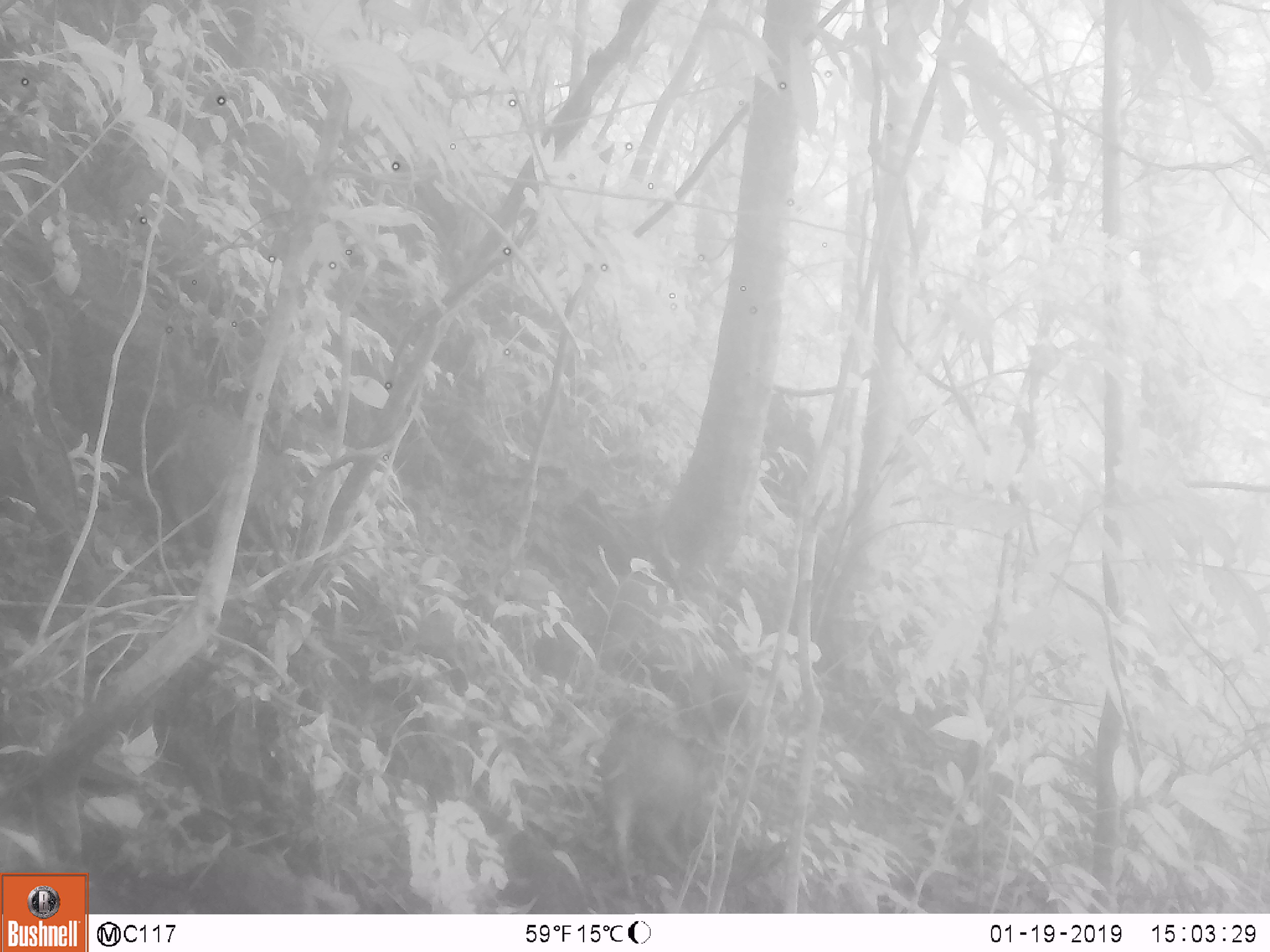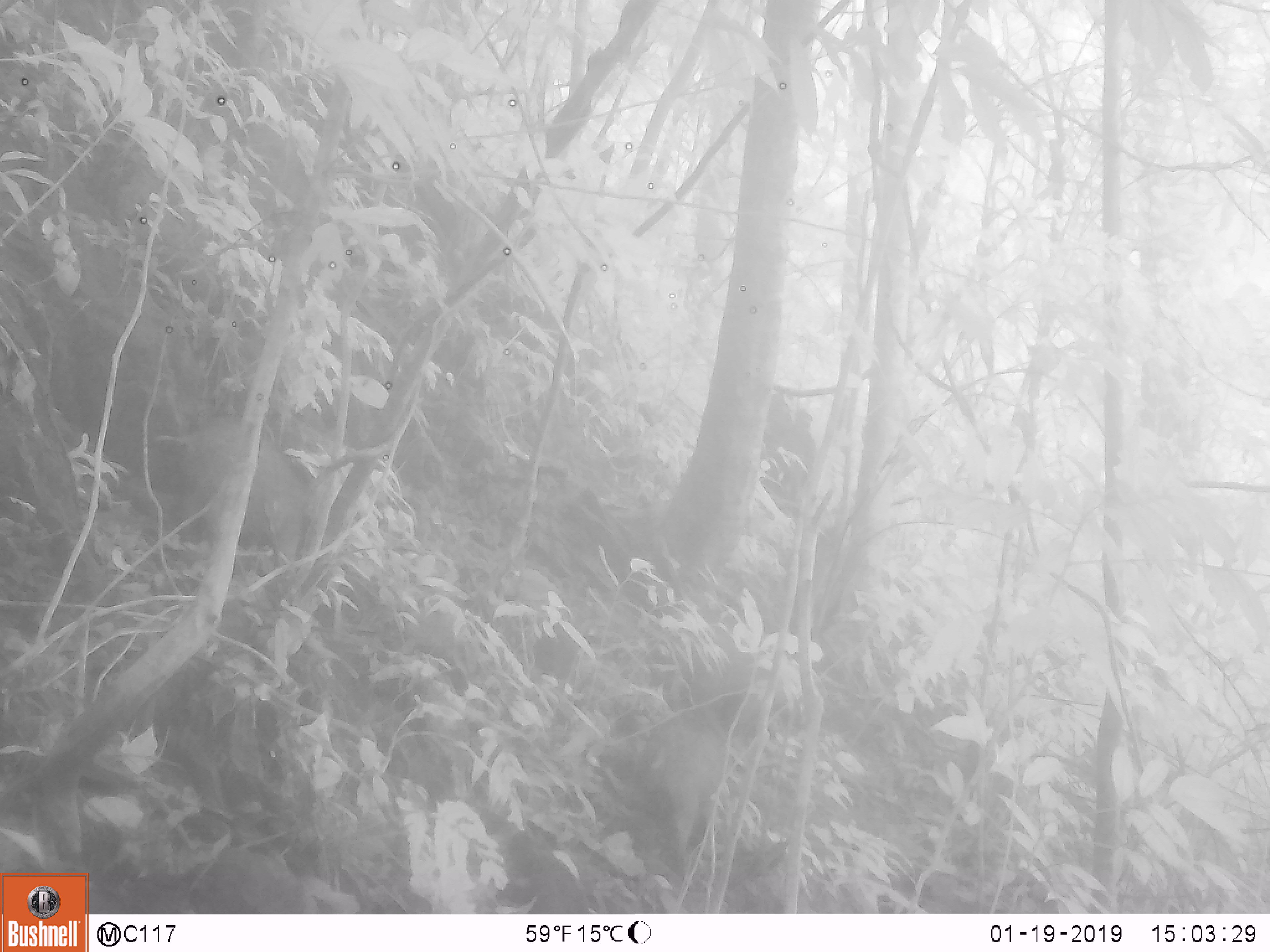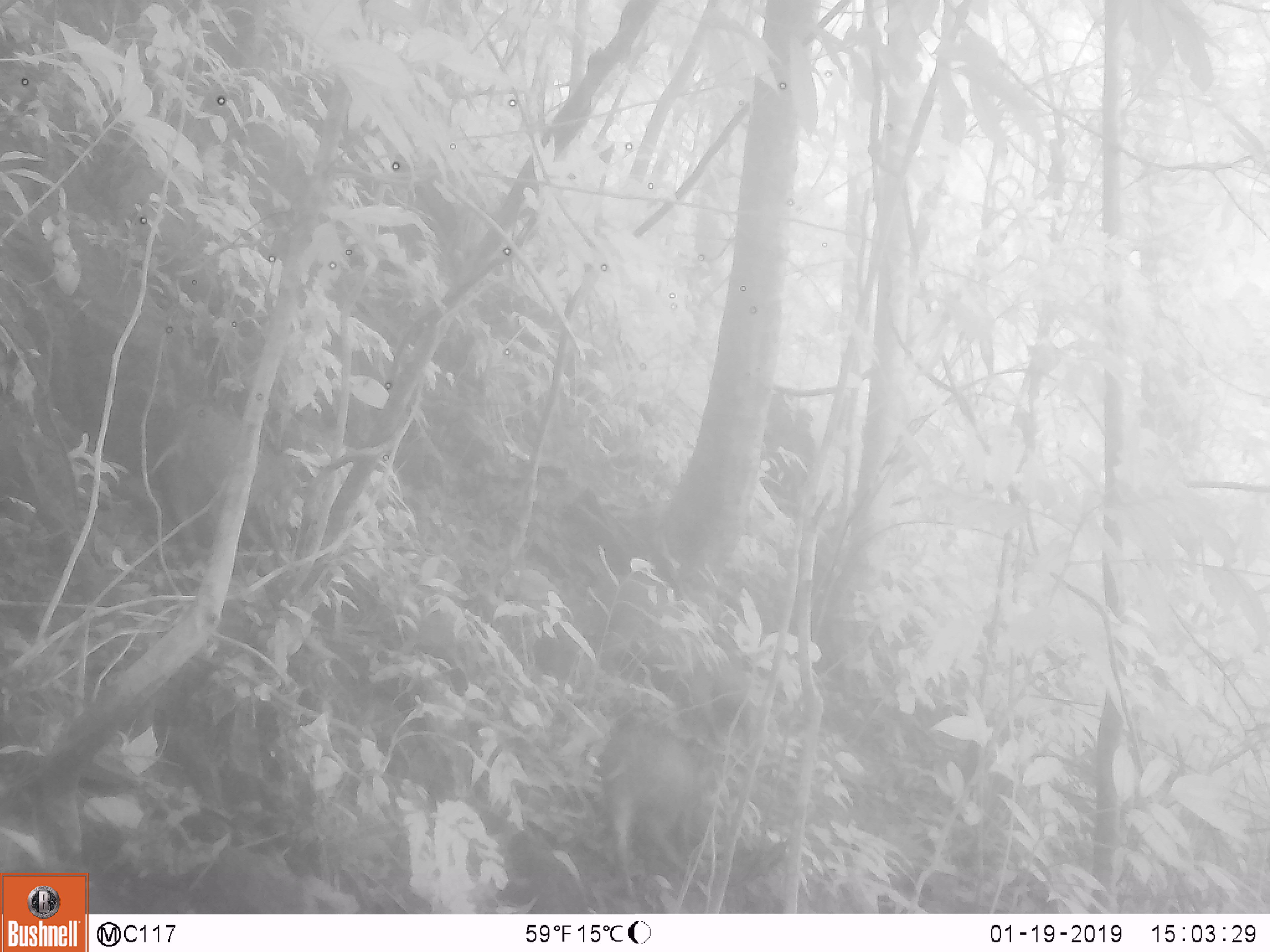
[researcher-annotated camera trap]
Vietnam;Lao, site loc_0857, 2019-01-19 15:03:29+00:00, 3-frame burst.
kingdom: Animalia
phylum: Chordata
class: Mammalia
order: Artiodactyla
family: Suidae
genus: Sus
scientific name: Sus scrofa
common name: eurasian wild pig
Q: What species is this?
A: Eurasian wild pig (Sus scrofa).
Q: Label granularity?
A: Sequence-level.